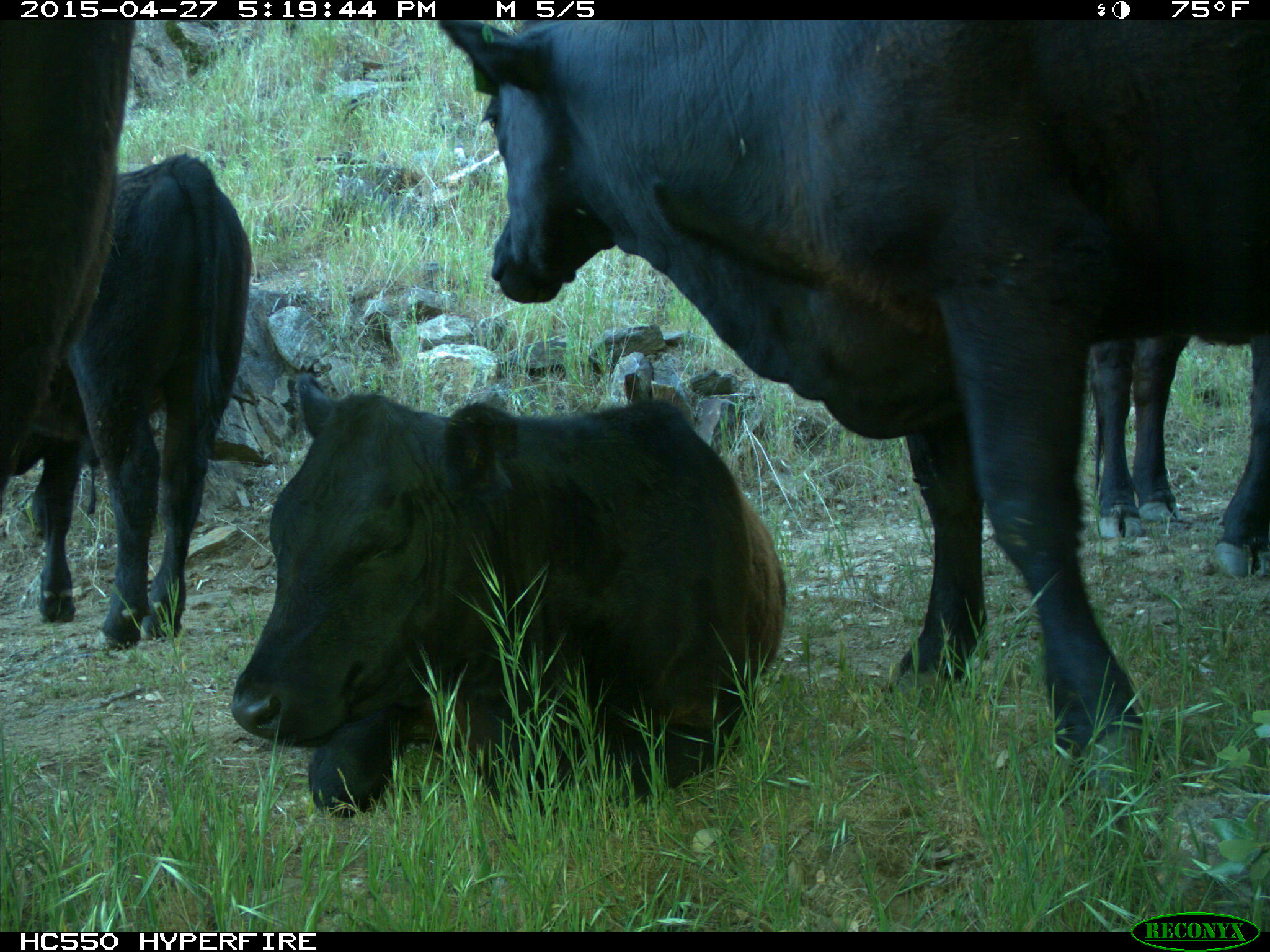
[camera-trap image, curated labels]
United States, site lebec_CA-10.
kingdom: Animalia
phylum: Chordata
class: Mammalia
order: Artiodactyla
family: Bovidae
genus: Bos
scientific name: Bos taurus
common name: domestic cow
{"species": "Bos taurus (domestic cow)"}